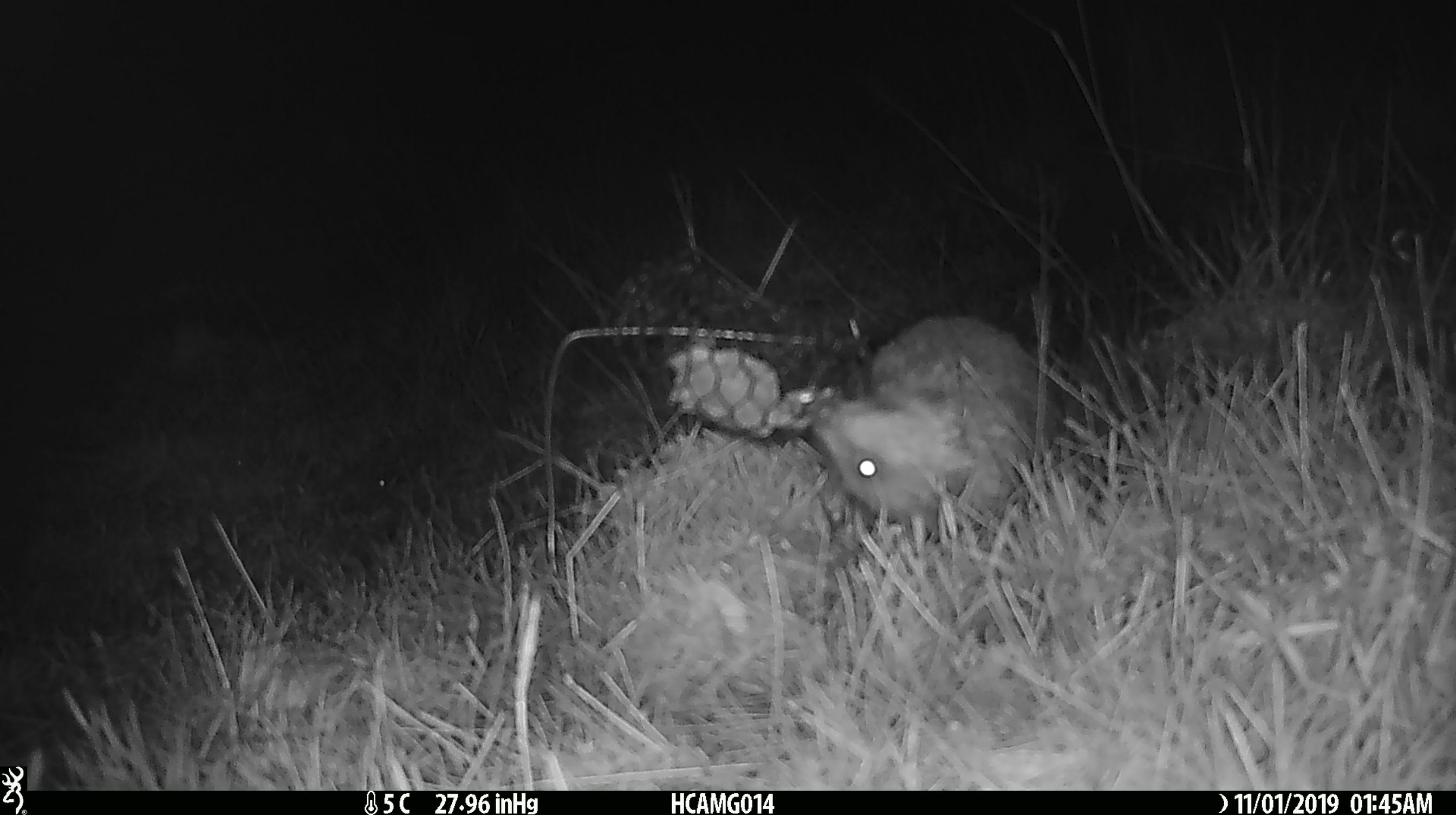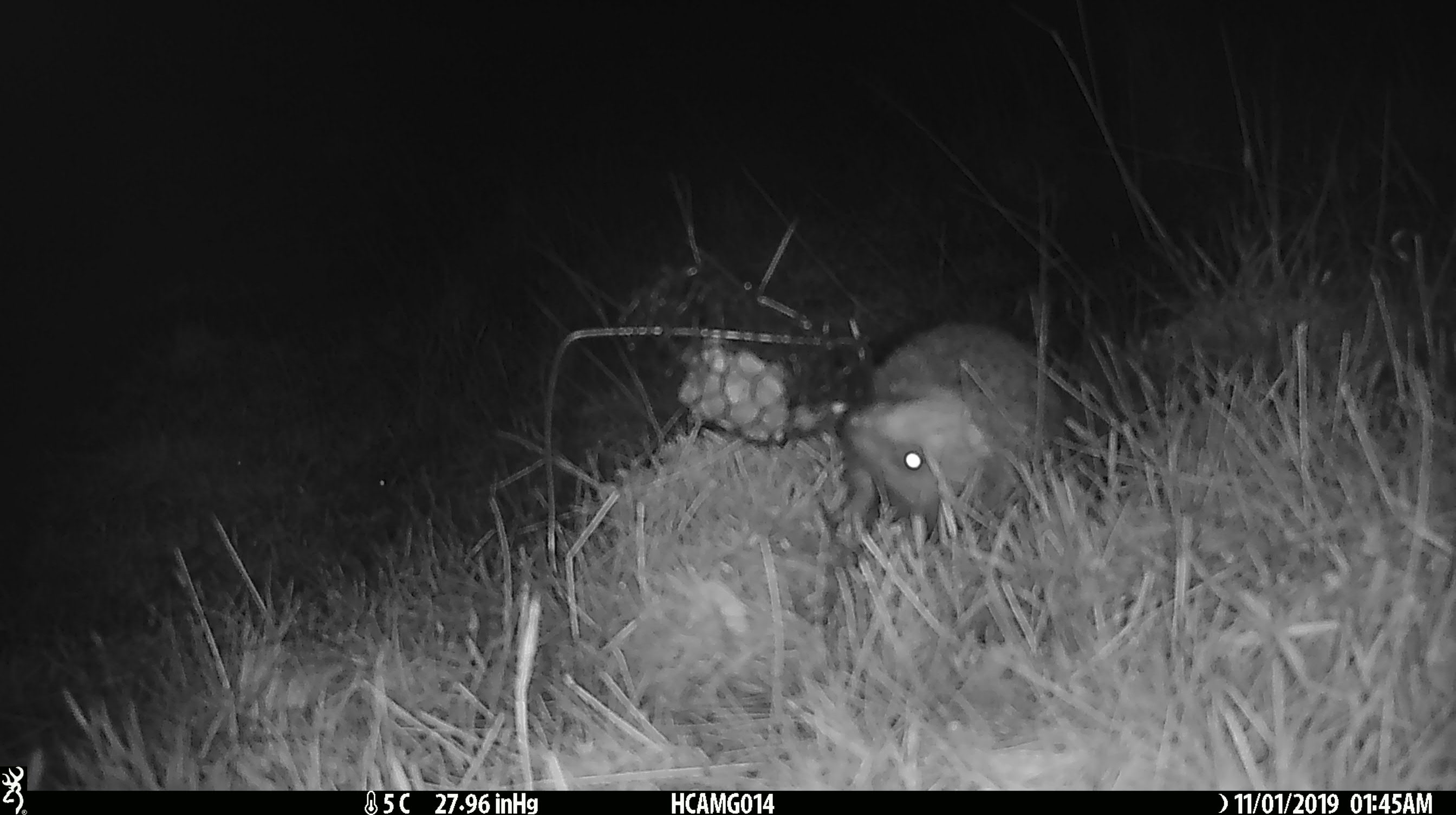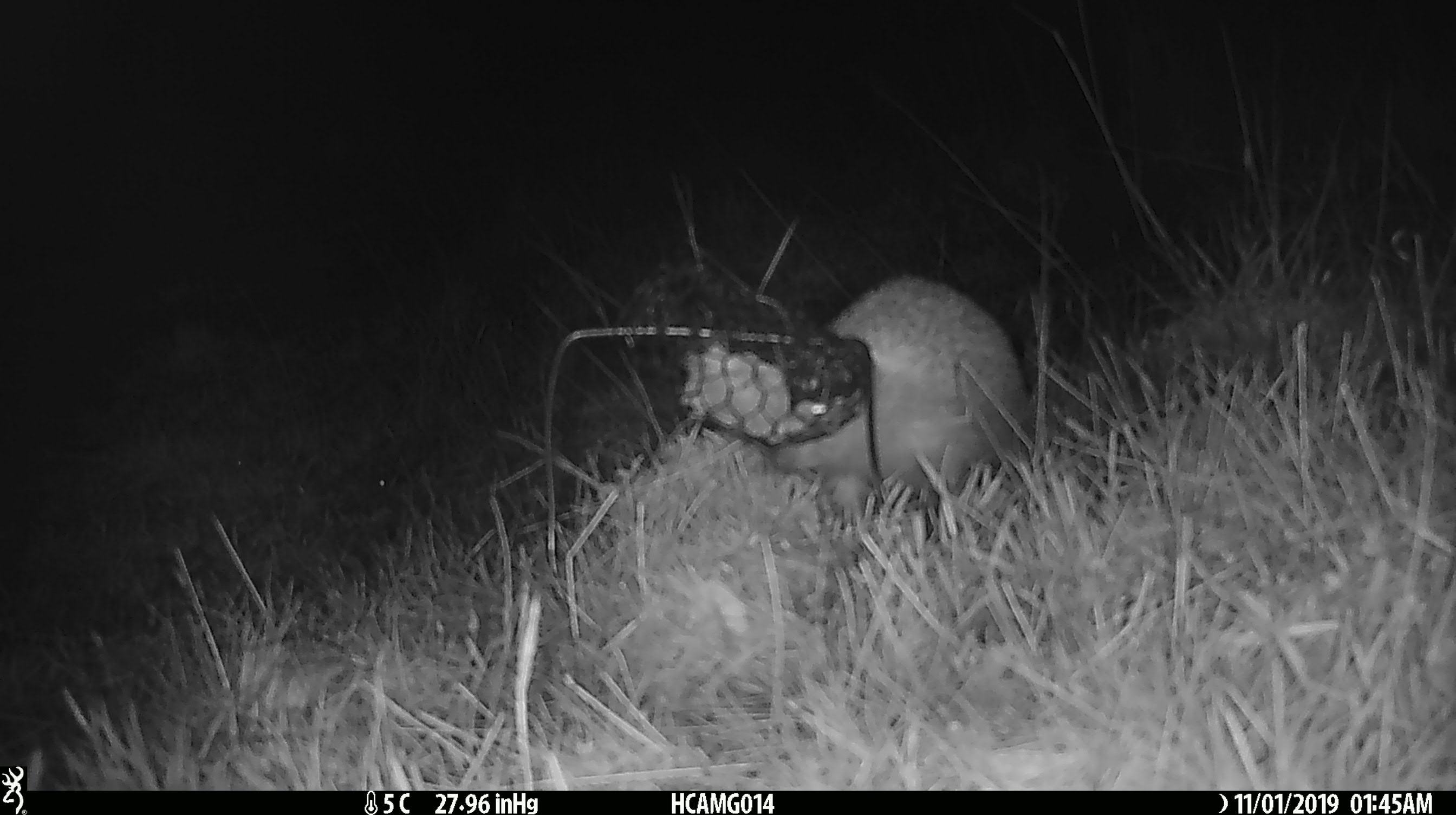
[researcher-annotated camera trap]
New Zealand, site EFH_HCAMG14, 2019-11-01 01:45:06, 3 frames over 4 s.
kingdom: Animalia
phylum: Chordata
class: Mammalia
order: Eulipotyphla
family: Erinaceidae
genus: Erinaceus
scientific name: Erinaceus europaeus europaeus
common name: european hedgehog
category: hedgehog